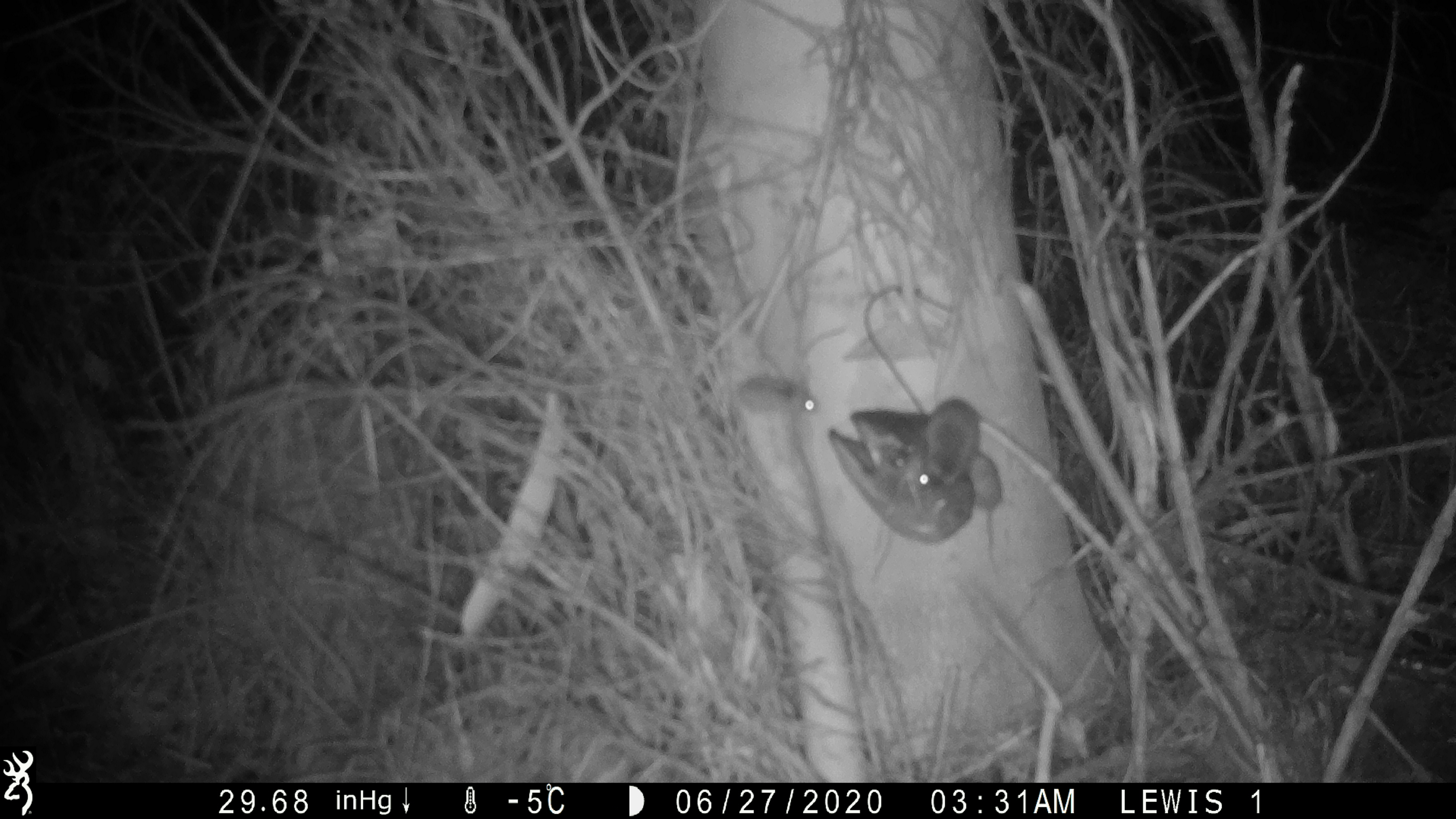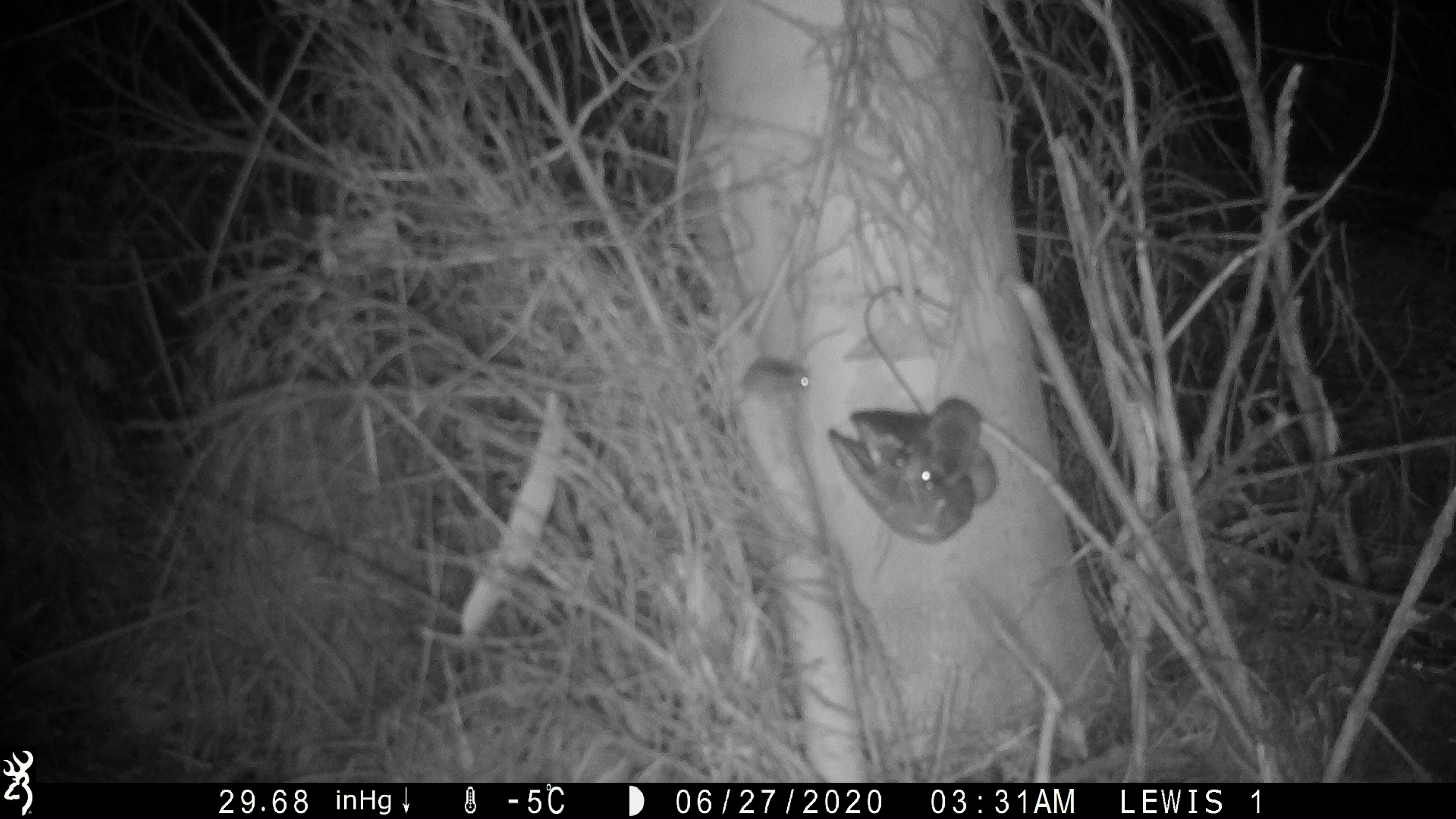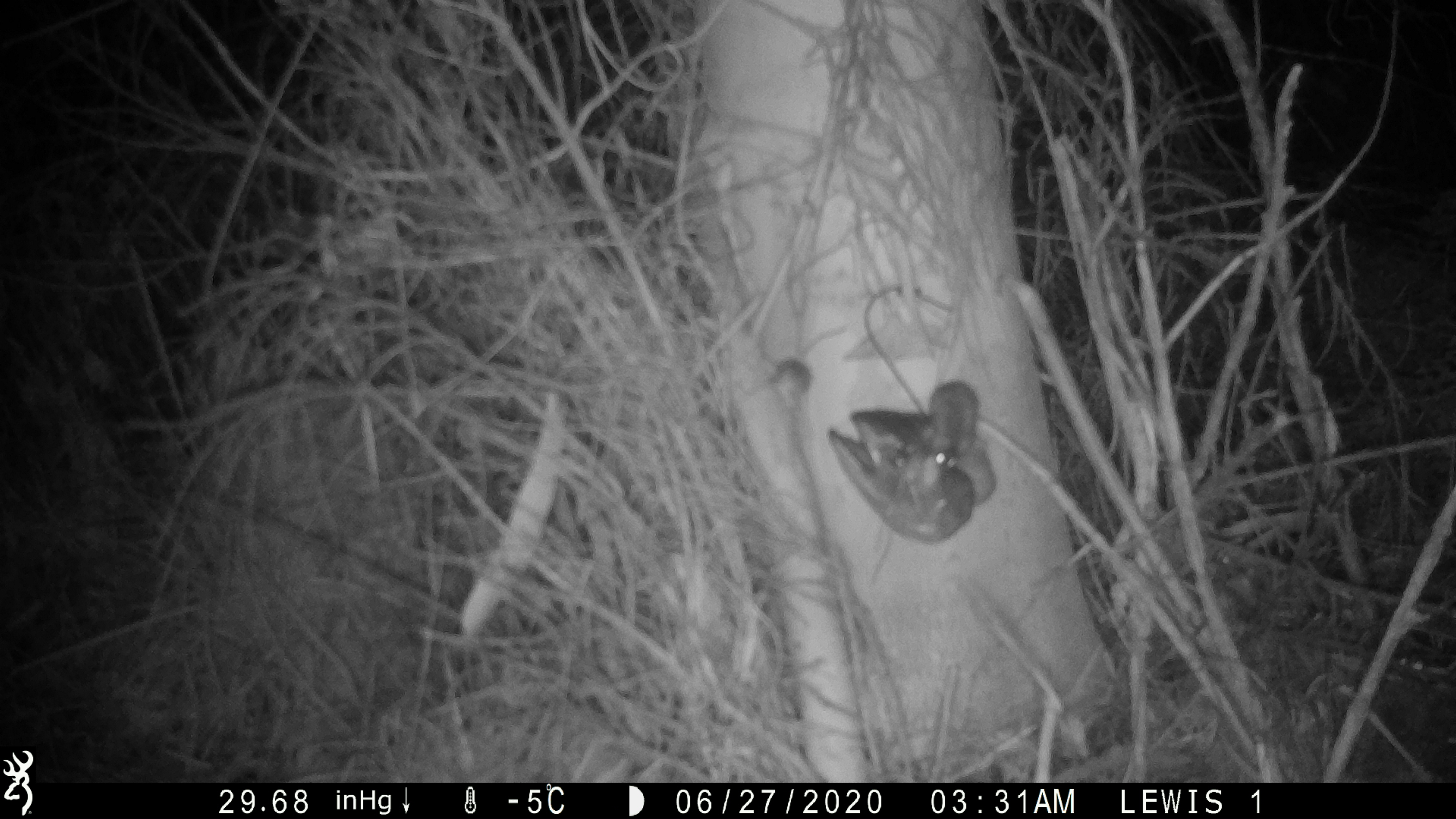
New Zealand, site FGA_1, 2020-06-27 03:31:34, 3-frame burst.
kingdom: Animalia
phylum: Chordata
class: Mammalia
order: Rodentia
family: Muridae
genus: Mus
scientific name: Mus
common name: mouse